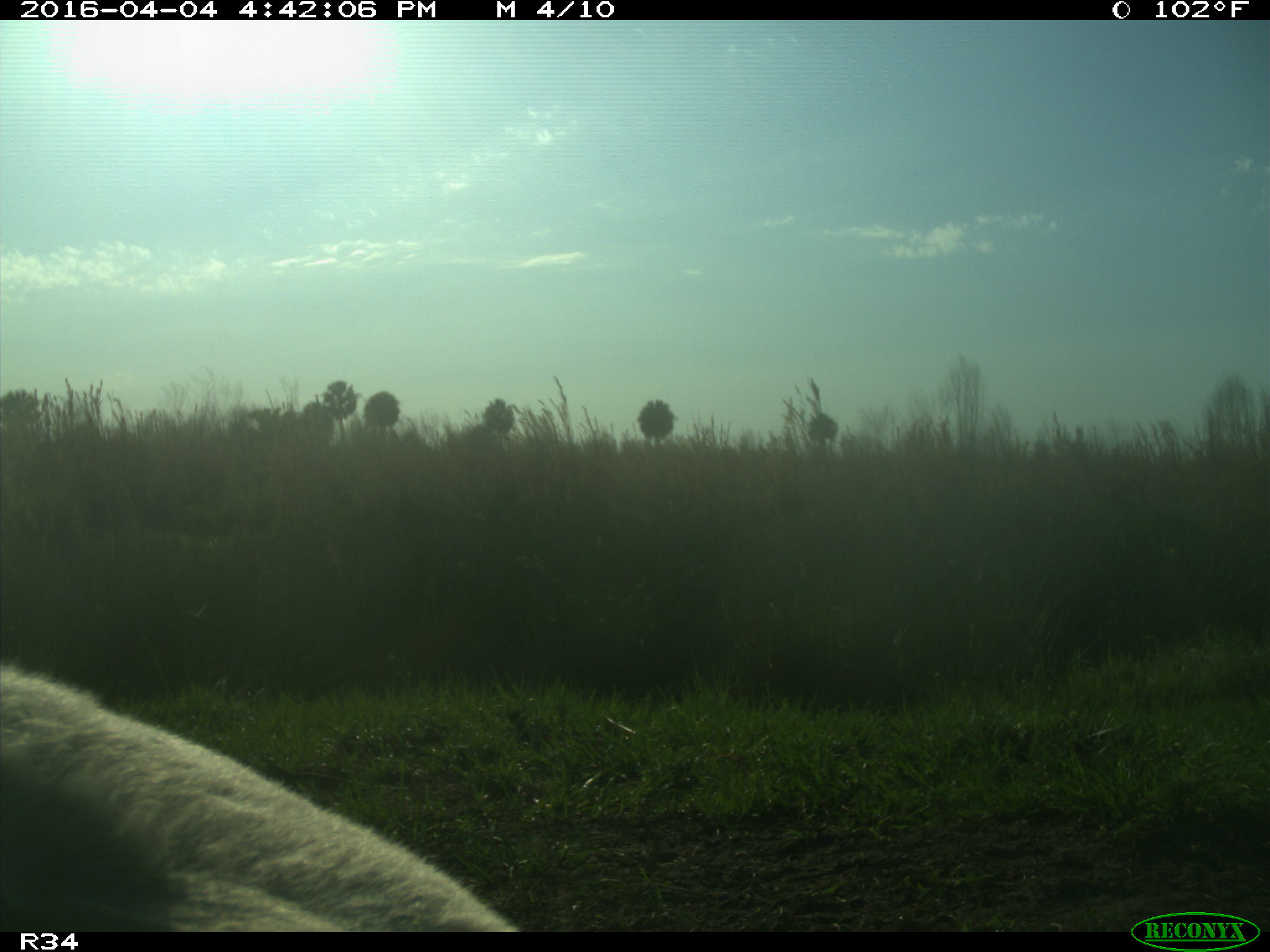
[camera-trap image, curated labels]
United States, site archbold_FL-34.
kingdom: Animalia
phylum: Chordata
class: Mammalia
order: Artiodactyla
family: Bovidae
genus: Bos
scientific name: Bos taurus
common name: domestic cow